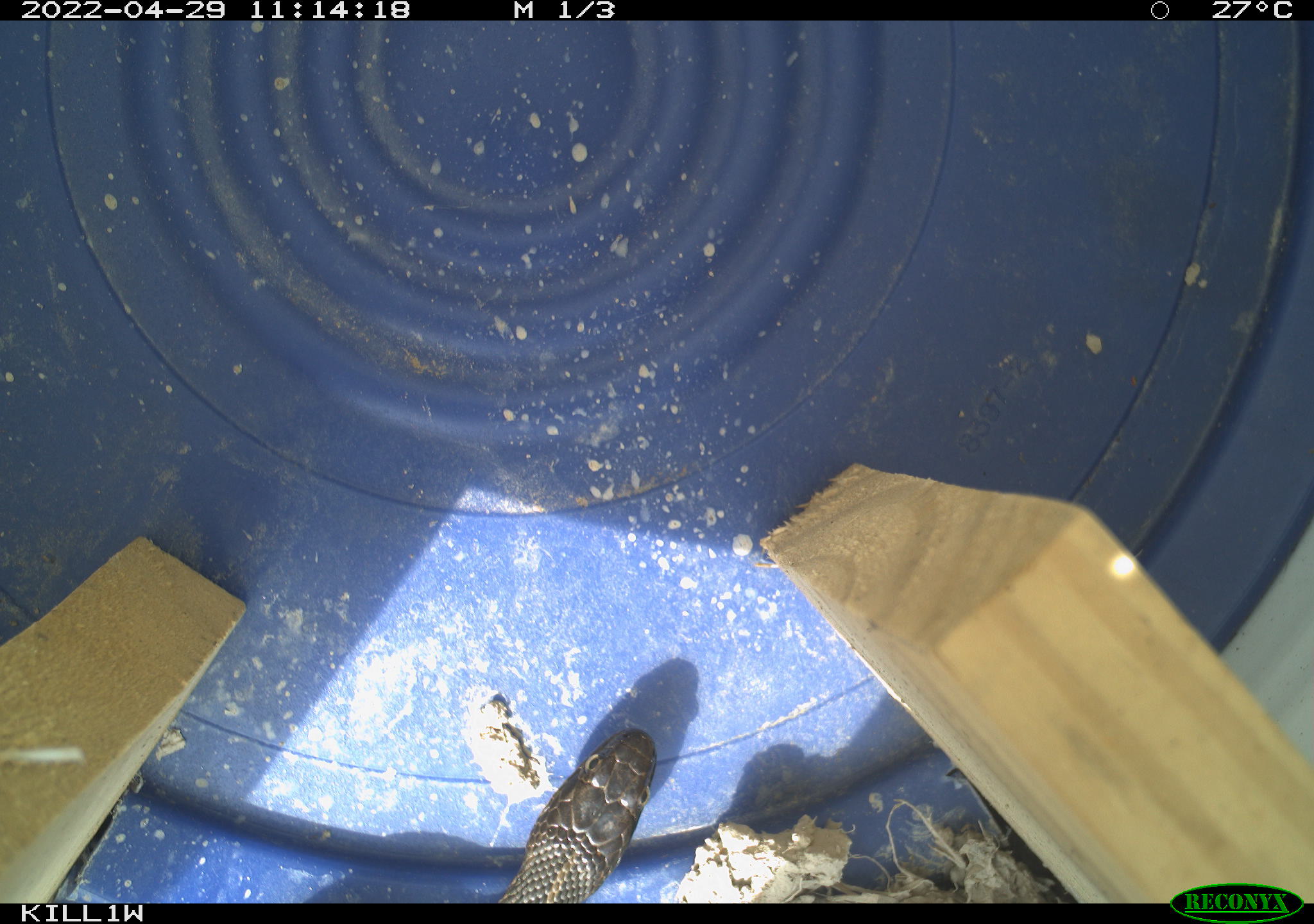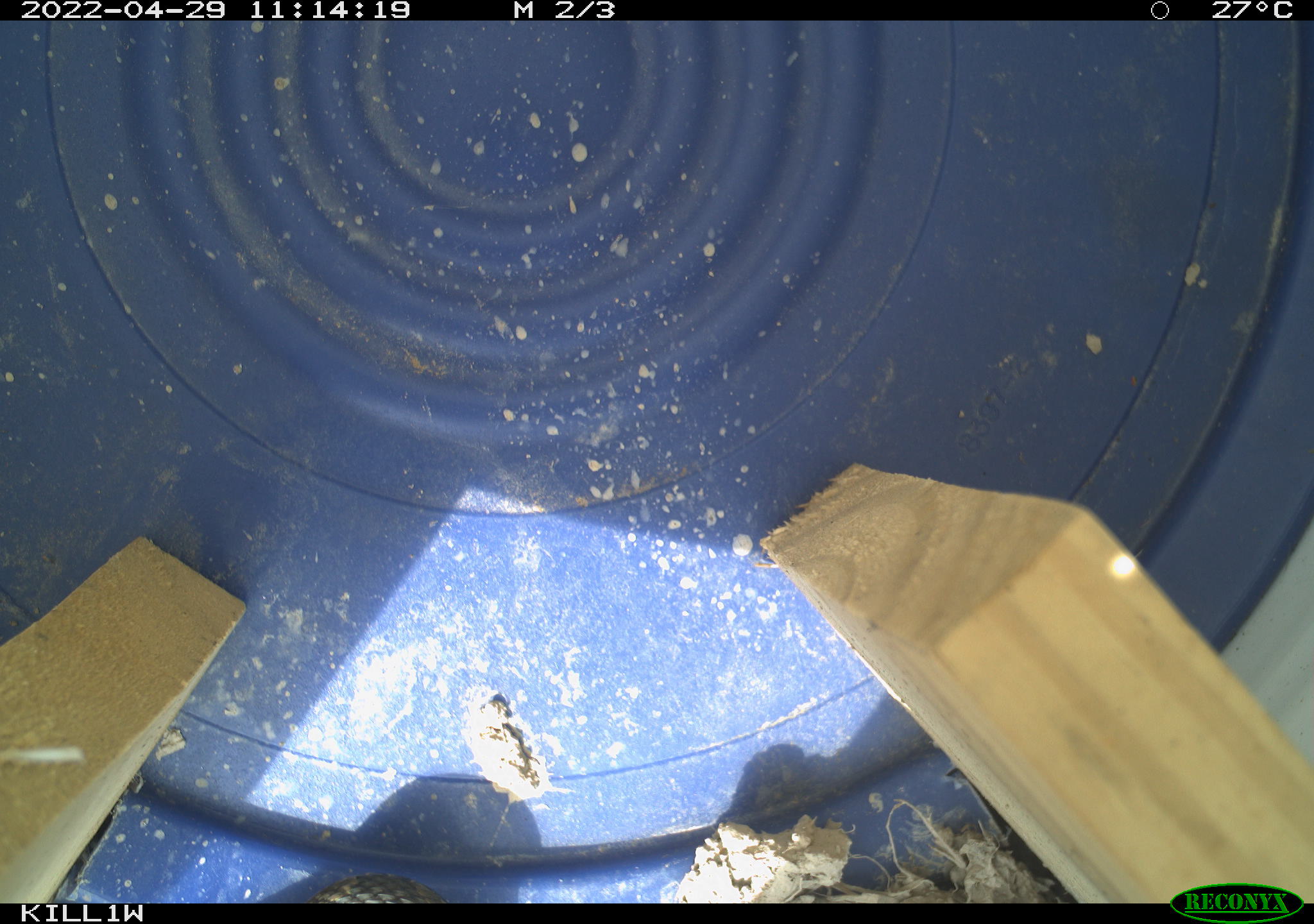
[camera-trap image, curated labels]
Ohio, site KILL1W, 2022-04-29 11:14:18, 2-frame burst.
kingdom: Animalia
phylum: Chordata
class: Reptilia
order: Squamata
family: Colubridae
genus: Nerodia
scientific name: Nerodia sipedon sipedon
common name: northern watersnake